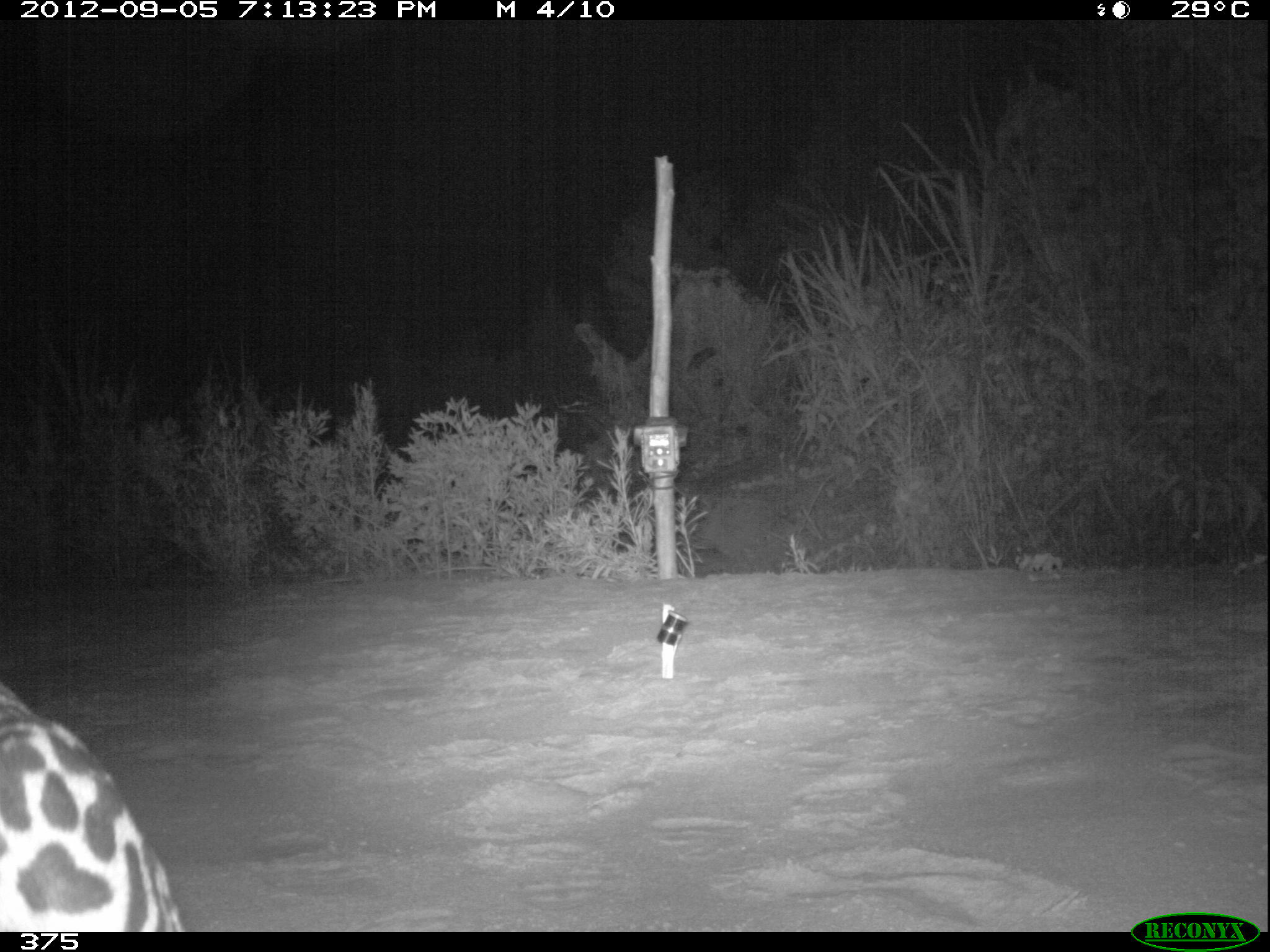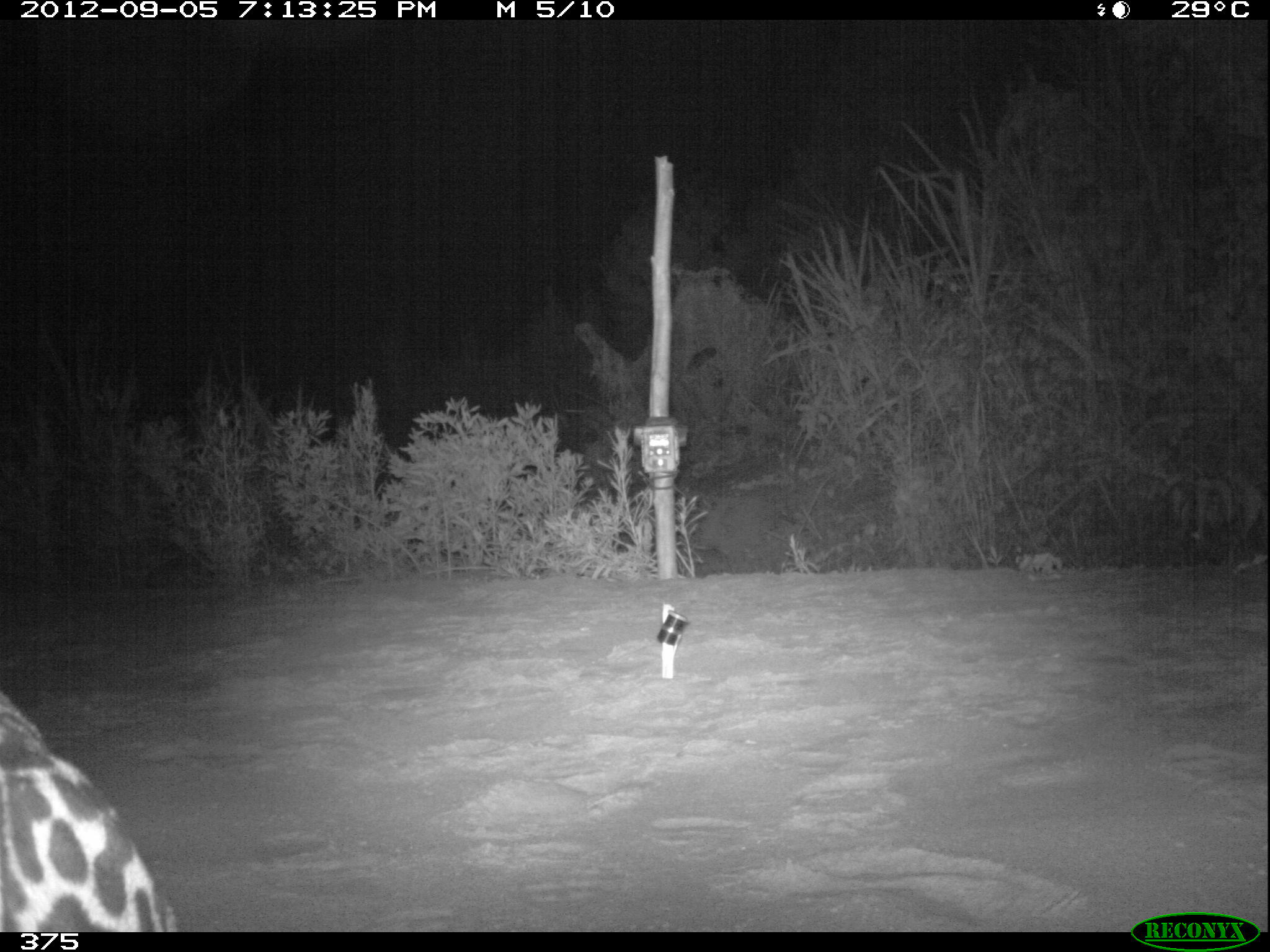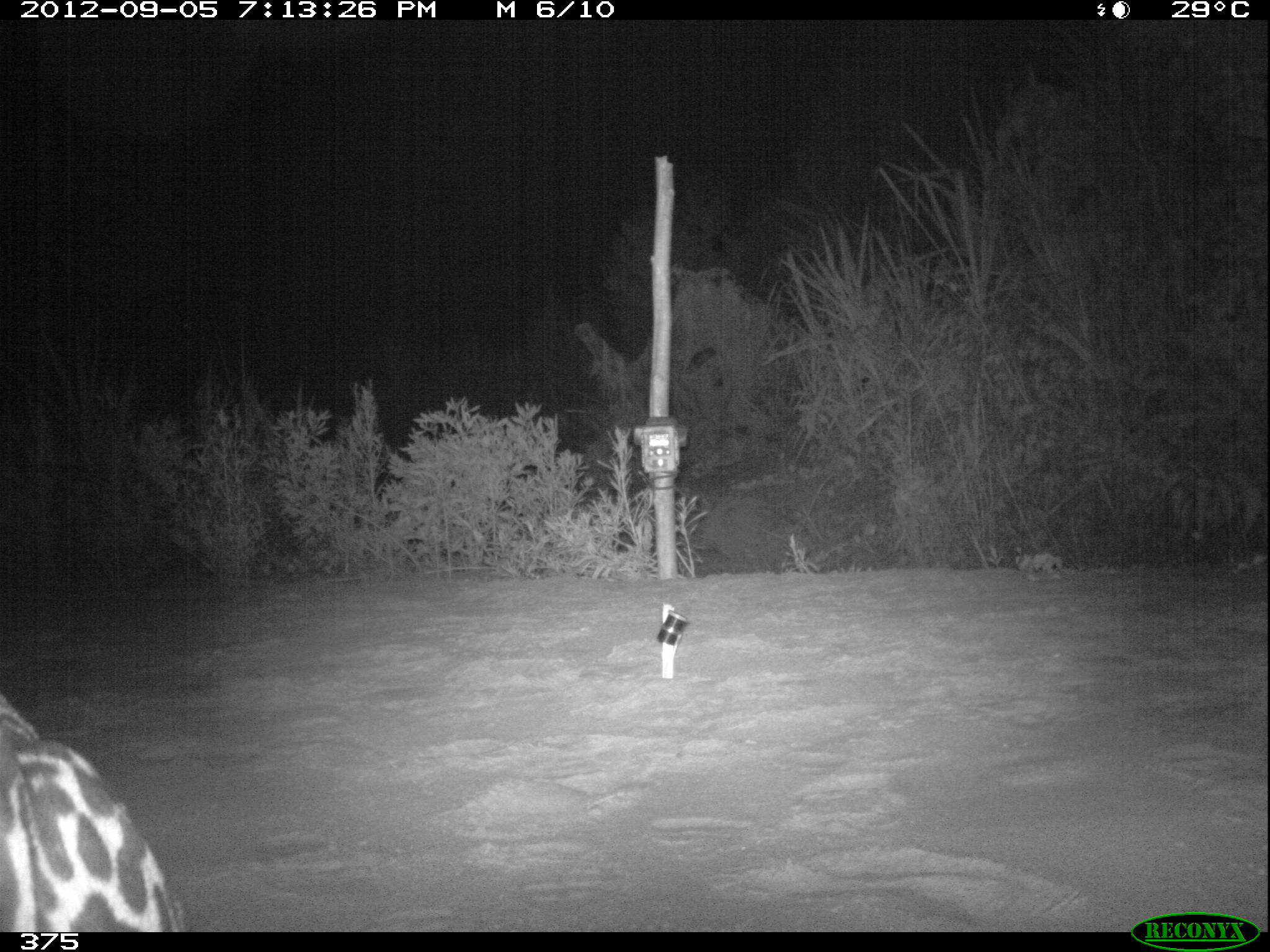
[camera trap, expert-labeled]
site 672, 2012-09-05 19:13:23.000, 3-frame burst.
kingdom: Animalia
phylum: Chordata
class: Mammalia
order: Carnivora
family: Felidae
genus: Leopardus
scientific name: Leopardus pardalis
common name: ocelot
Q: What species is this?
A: Leopardus pardalis (ocelot).